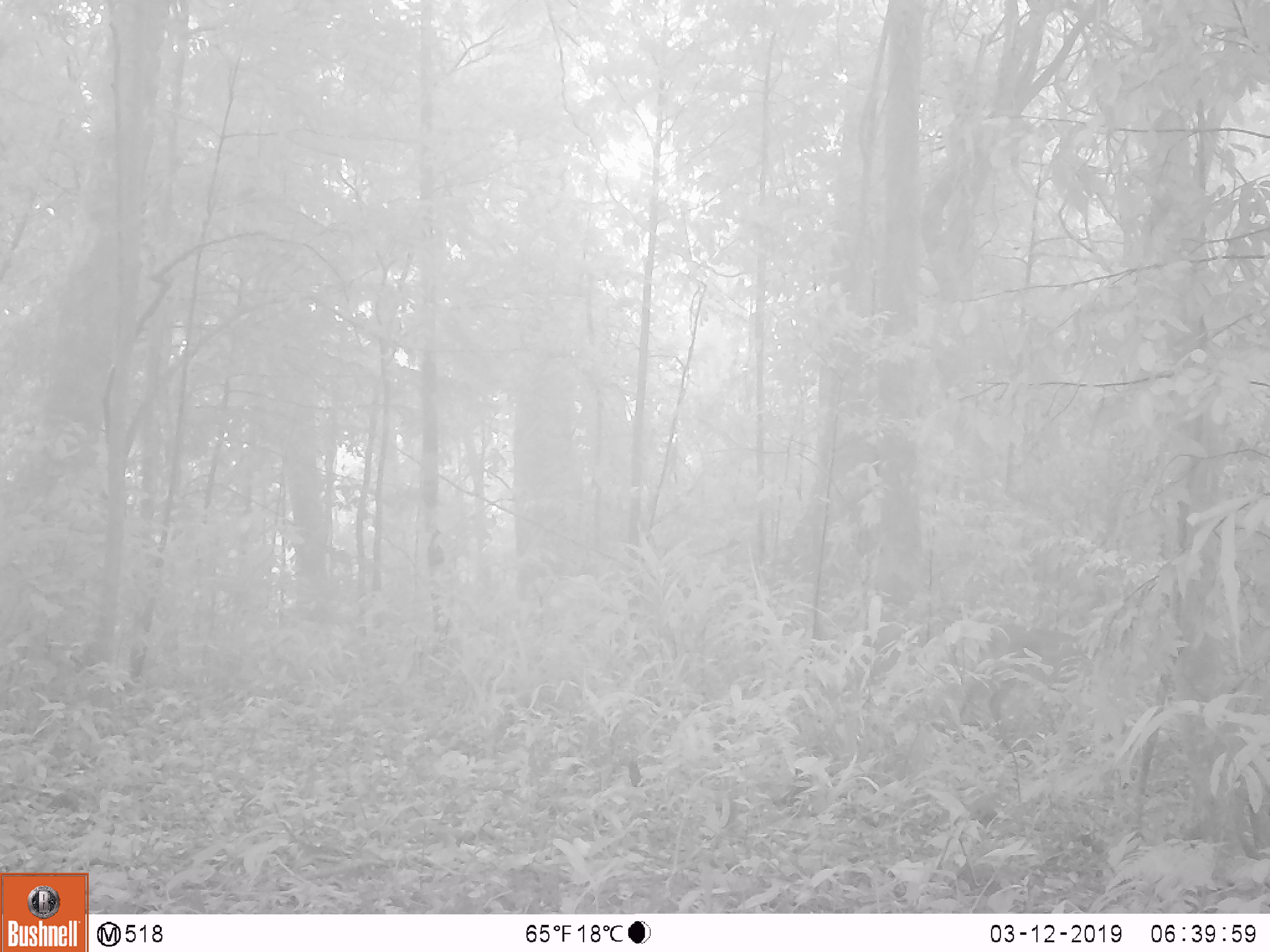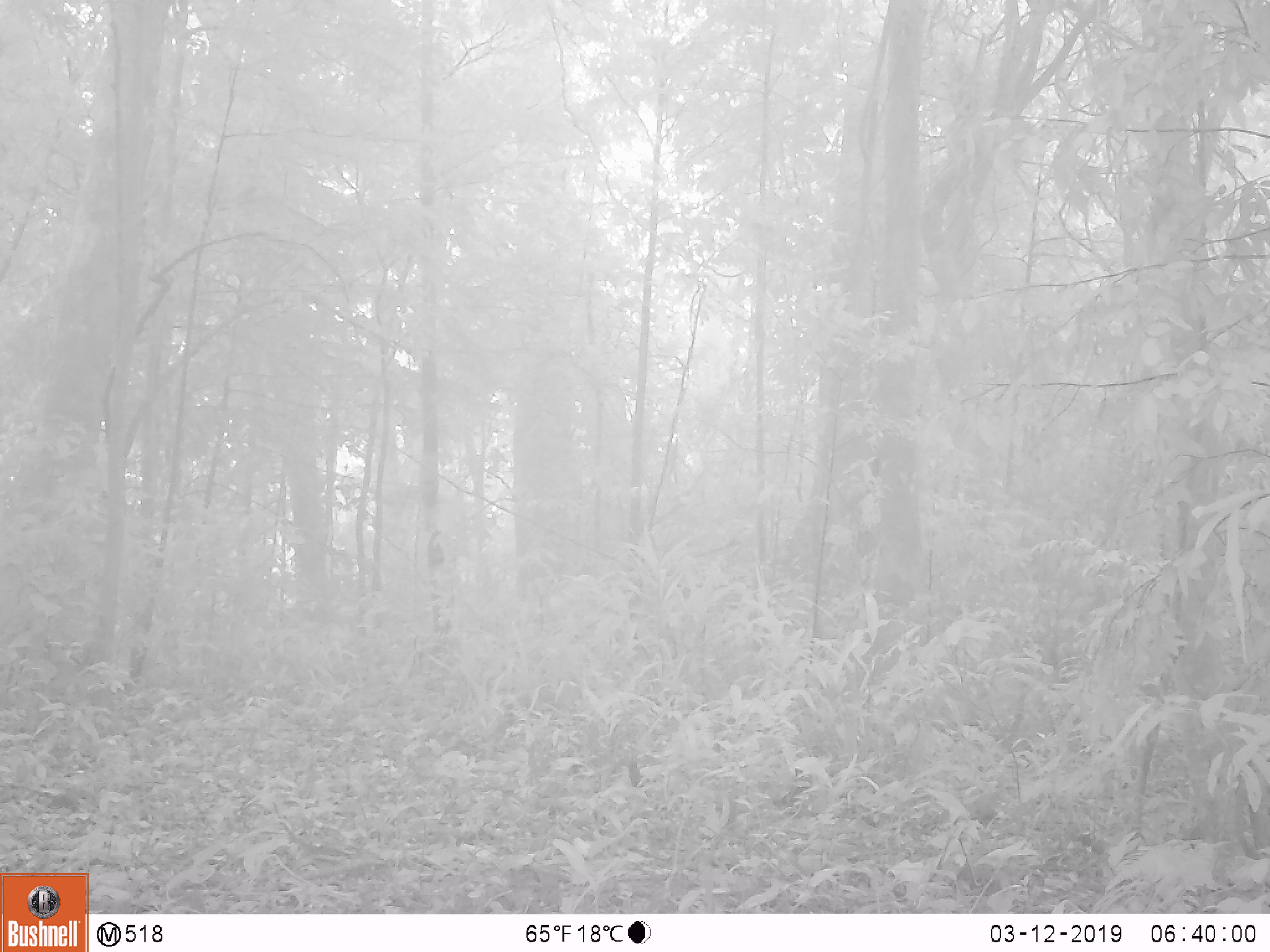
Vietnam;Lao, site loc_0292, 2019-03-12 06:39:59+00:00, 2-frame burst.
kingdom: Animalia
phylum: Chordata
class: Mammalia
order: Artiodactyla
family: Cervidae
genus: Muntiacus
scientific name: Muntiacus vuquangensis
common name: large-antlered muntjac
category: large antlered muntjac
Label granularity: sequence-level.